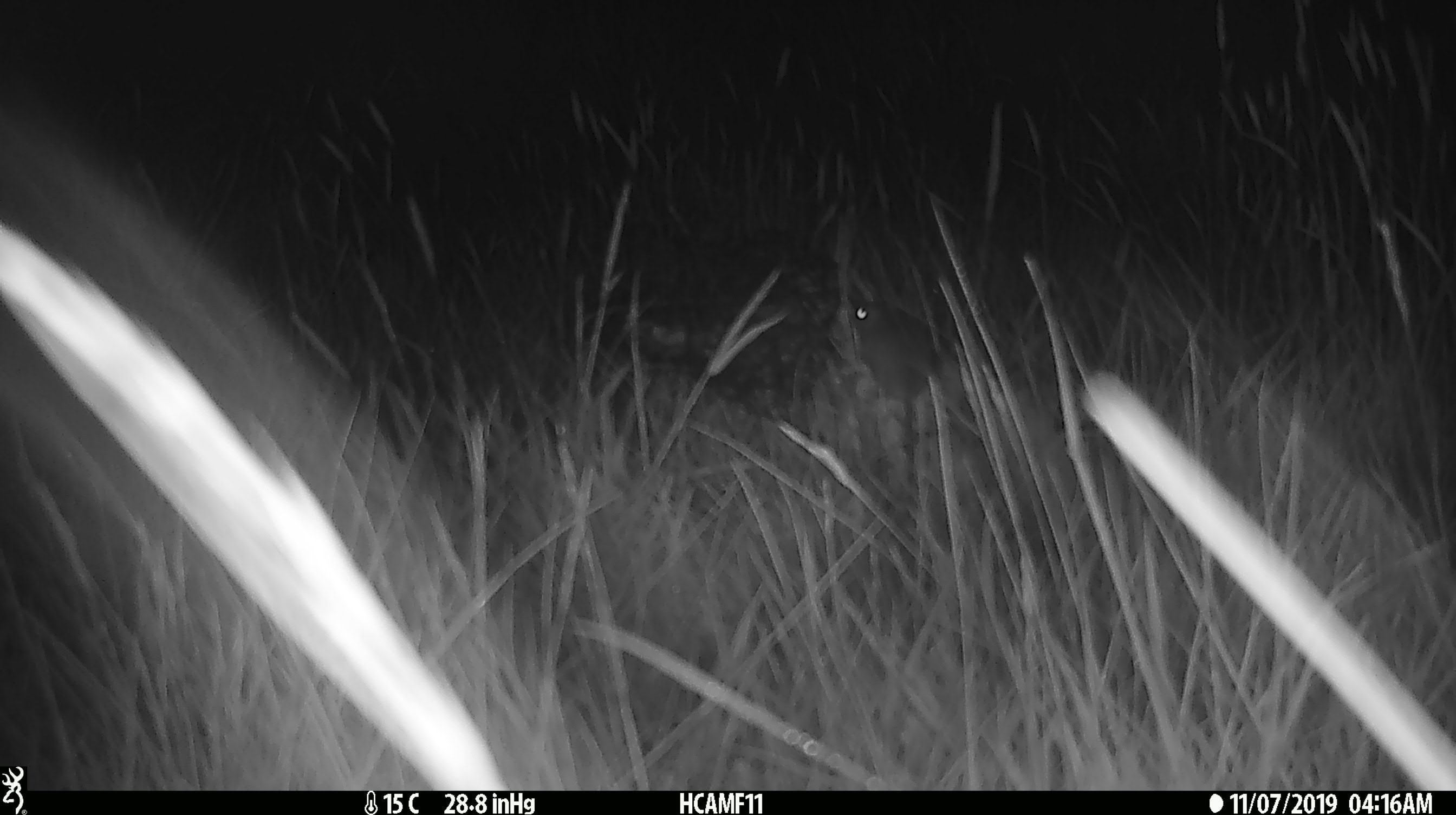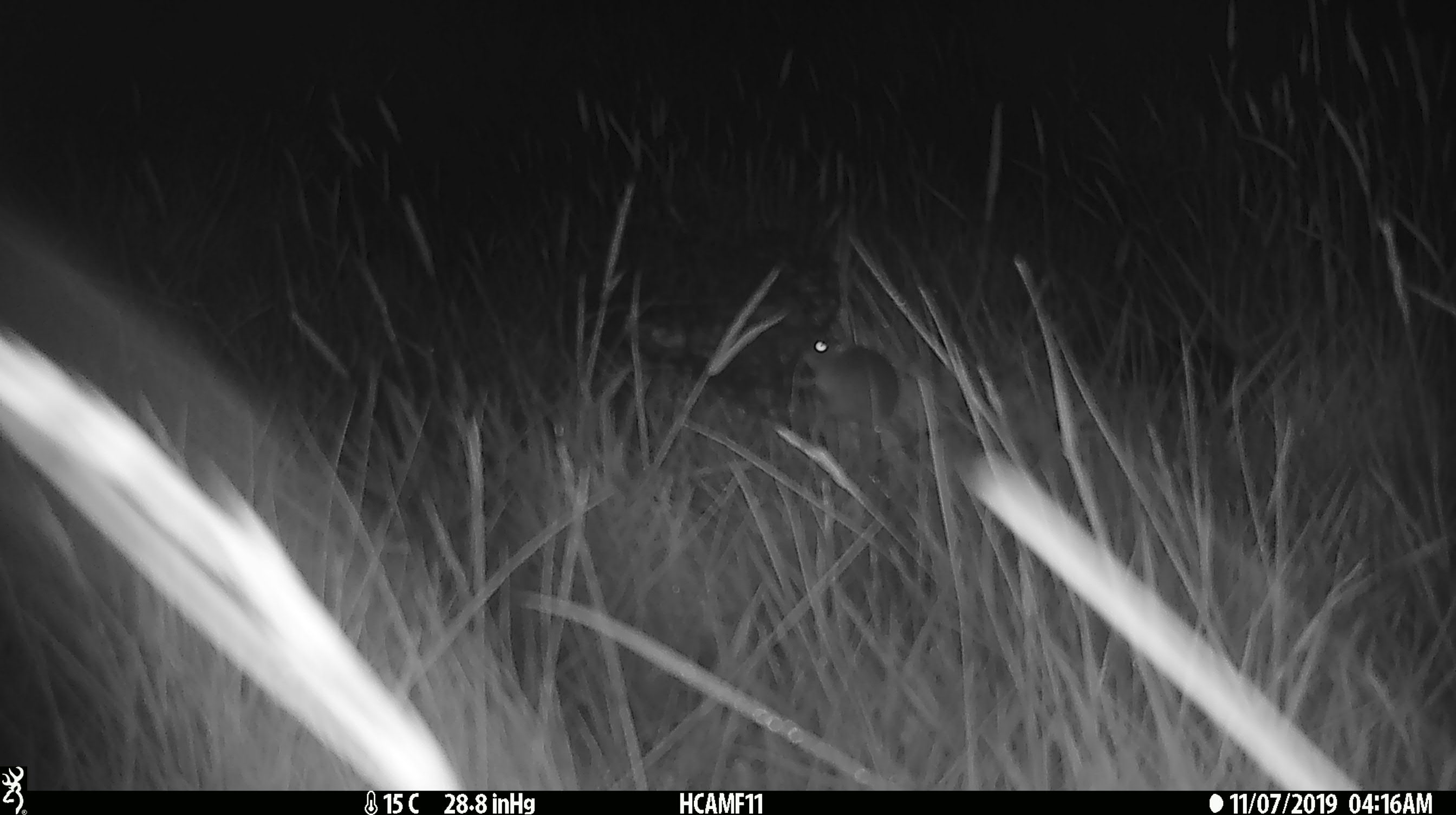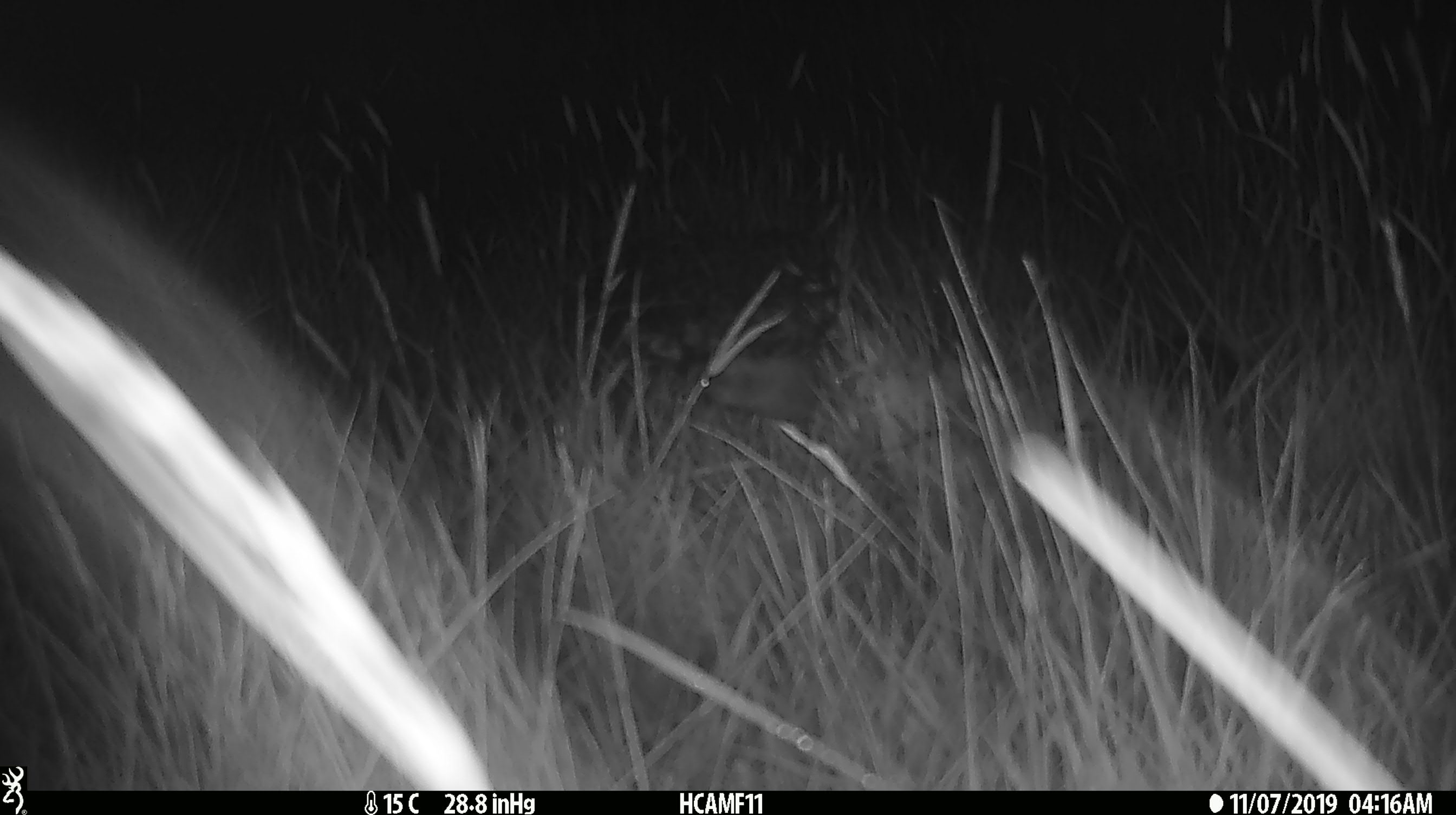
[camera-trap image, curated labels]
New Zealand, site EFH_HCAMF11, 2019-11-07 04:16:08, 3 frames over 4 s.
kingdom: Animalia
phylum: Chordata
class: Mammalia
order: Rodentia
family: Muridae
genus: Mus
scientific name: Mus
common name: mouse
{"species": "mouse (Mus)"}